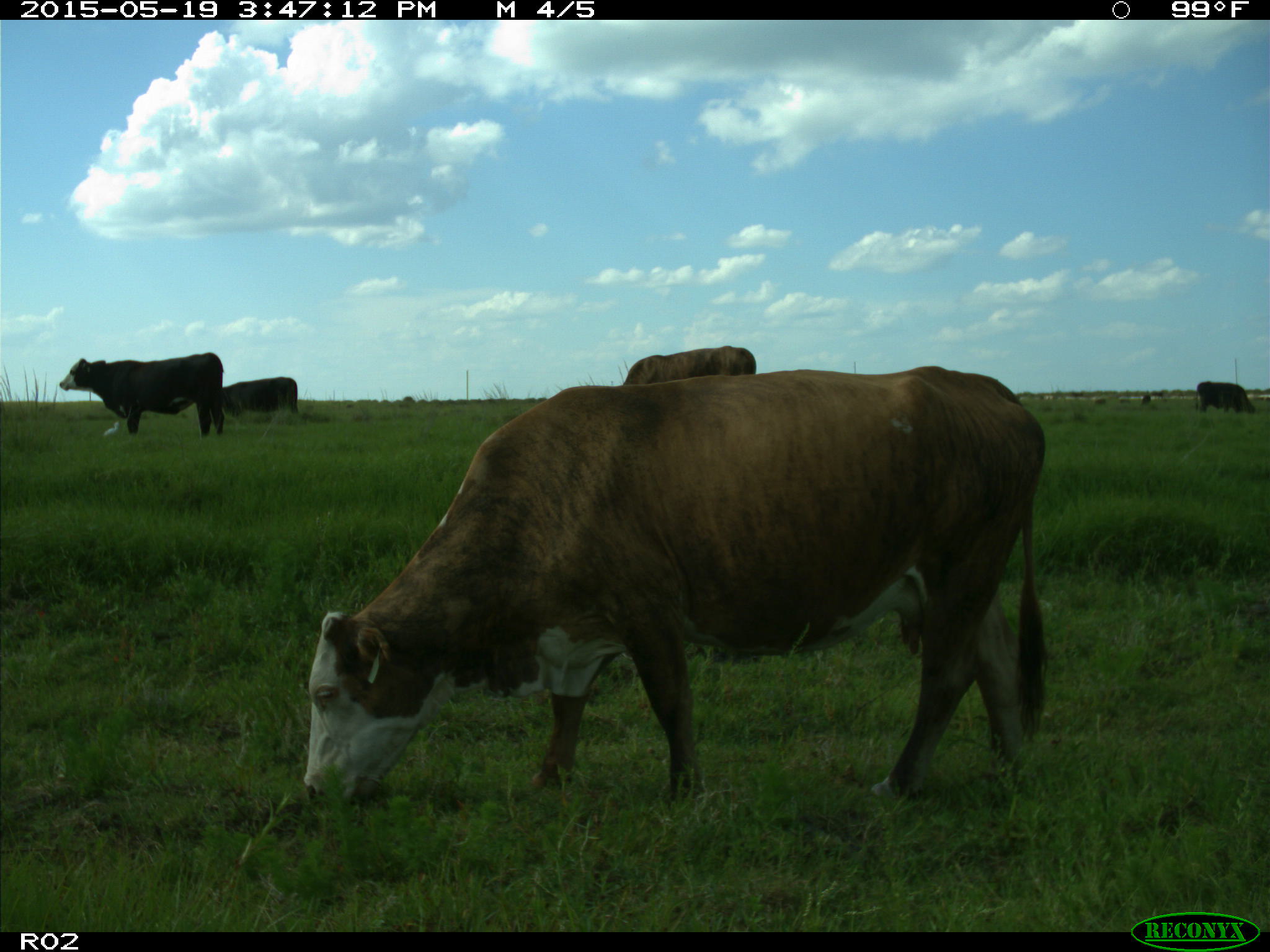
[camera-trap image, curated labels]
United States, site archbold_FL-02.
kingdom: Animalia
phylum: Chordata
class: Mammalia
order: Artiodactyla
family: Bovidae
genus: Bos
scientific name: Bos taurus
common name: domestic cow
Bos taurus (domestic cow).